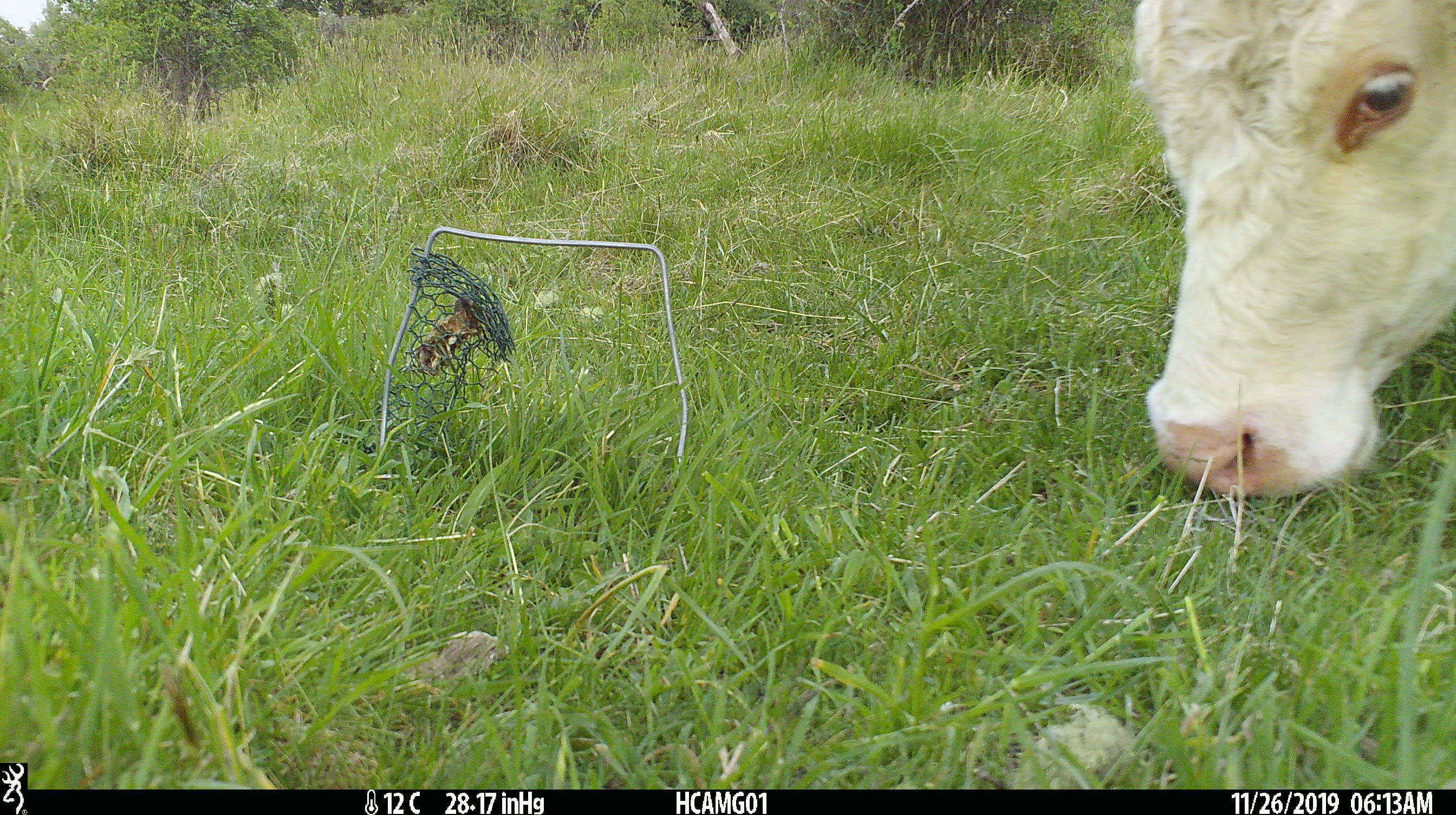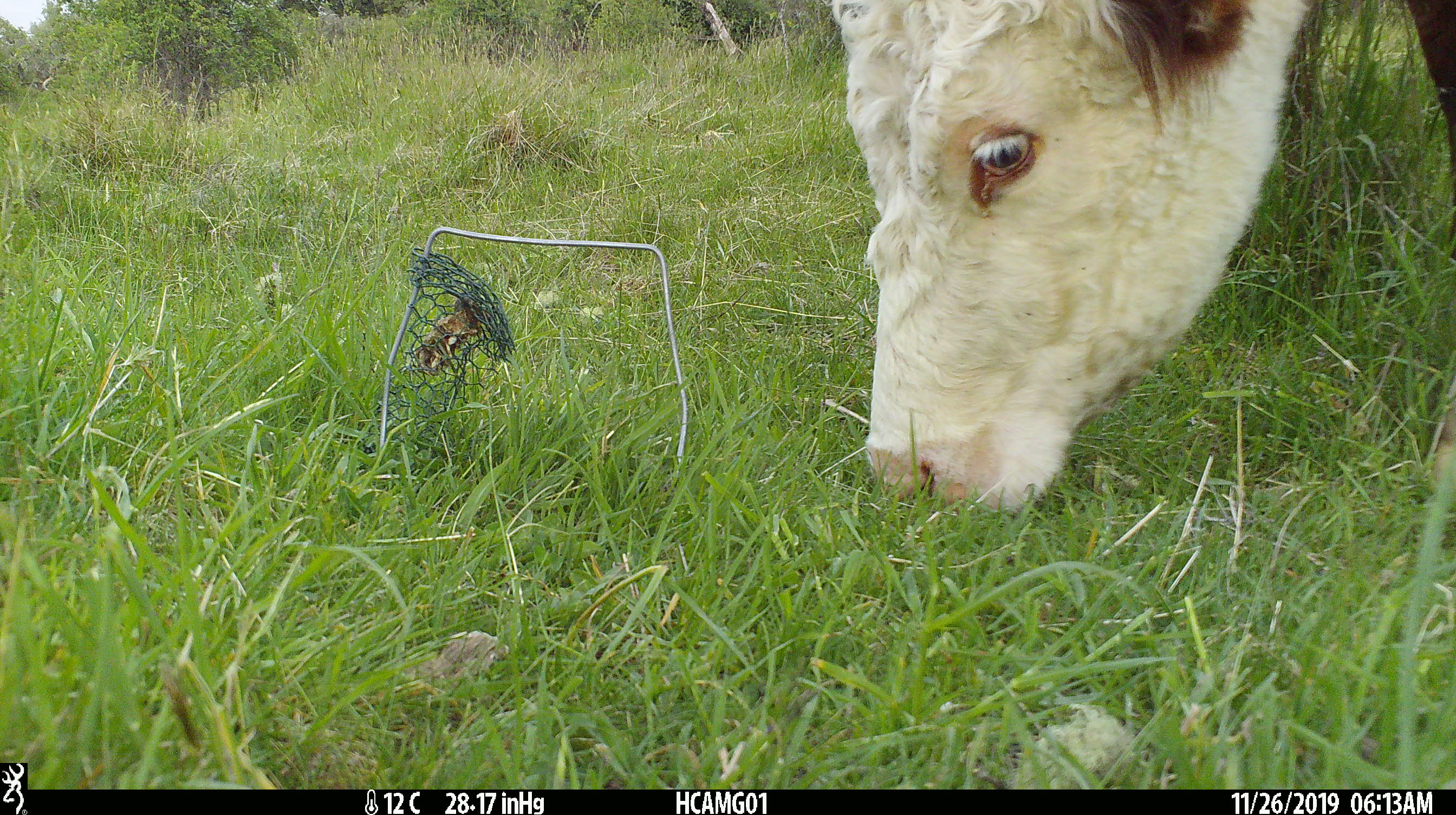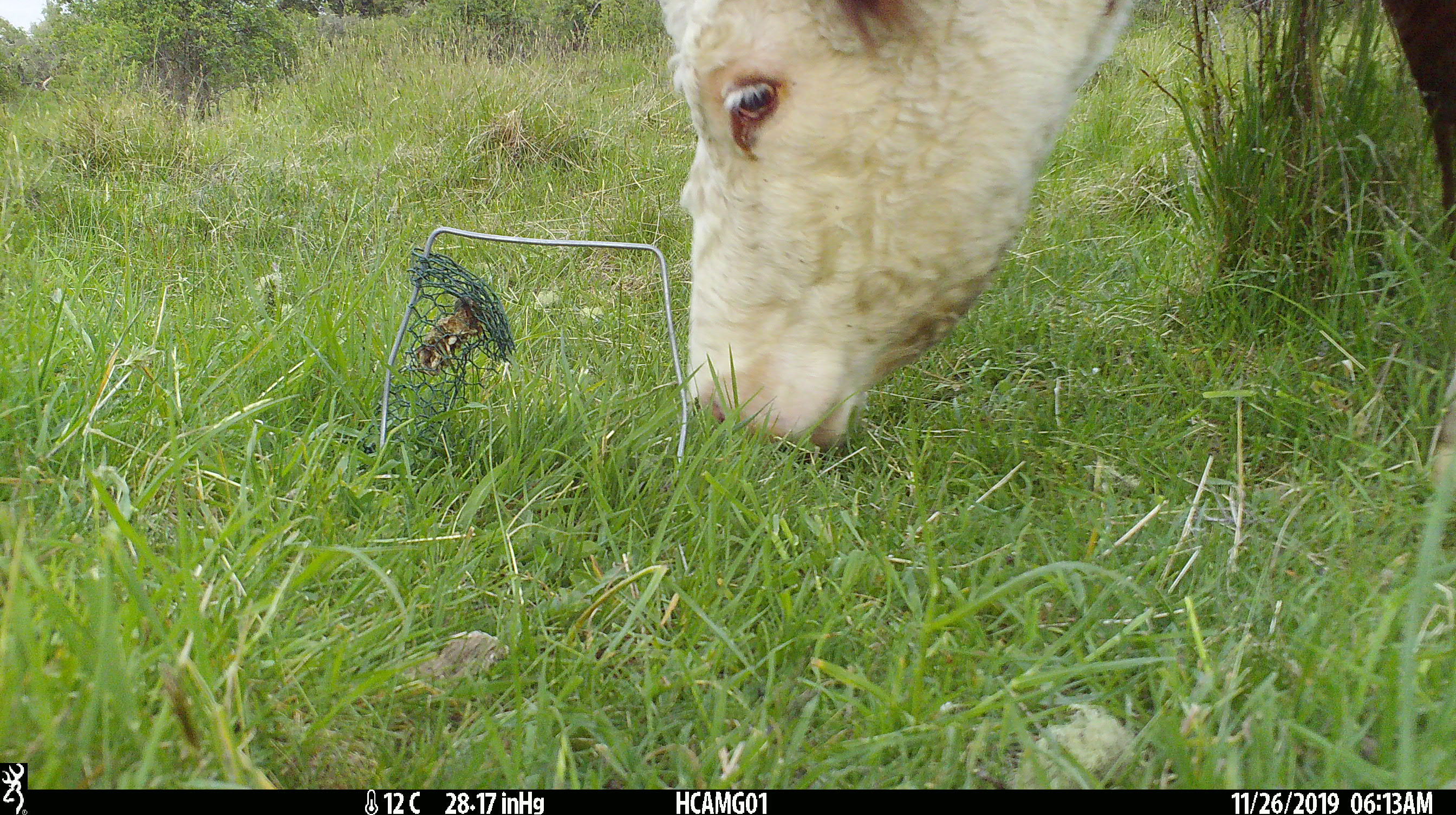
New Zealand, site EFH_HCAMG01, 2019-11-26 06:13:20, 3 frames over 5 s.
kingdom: Animalia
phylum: Chordata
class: Mammalia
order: Artiodactyla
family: Bovidae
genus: Bos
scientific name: Bos taurus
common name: domestic cow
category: cow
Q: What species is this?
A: Cow (domestic cow) (Bos taurus).